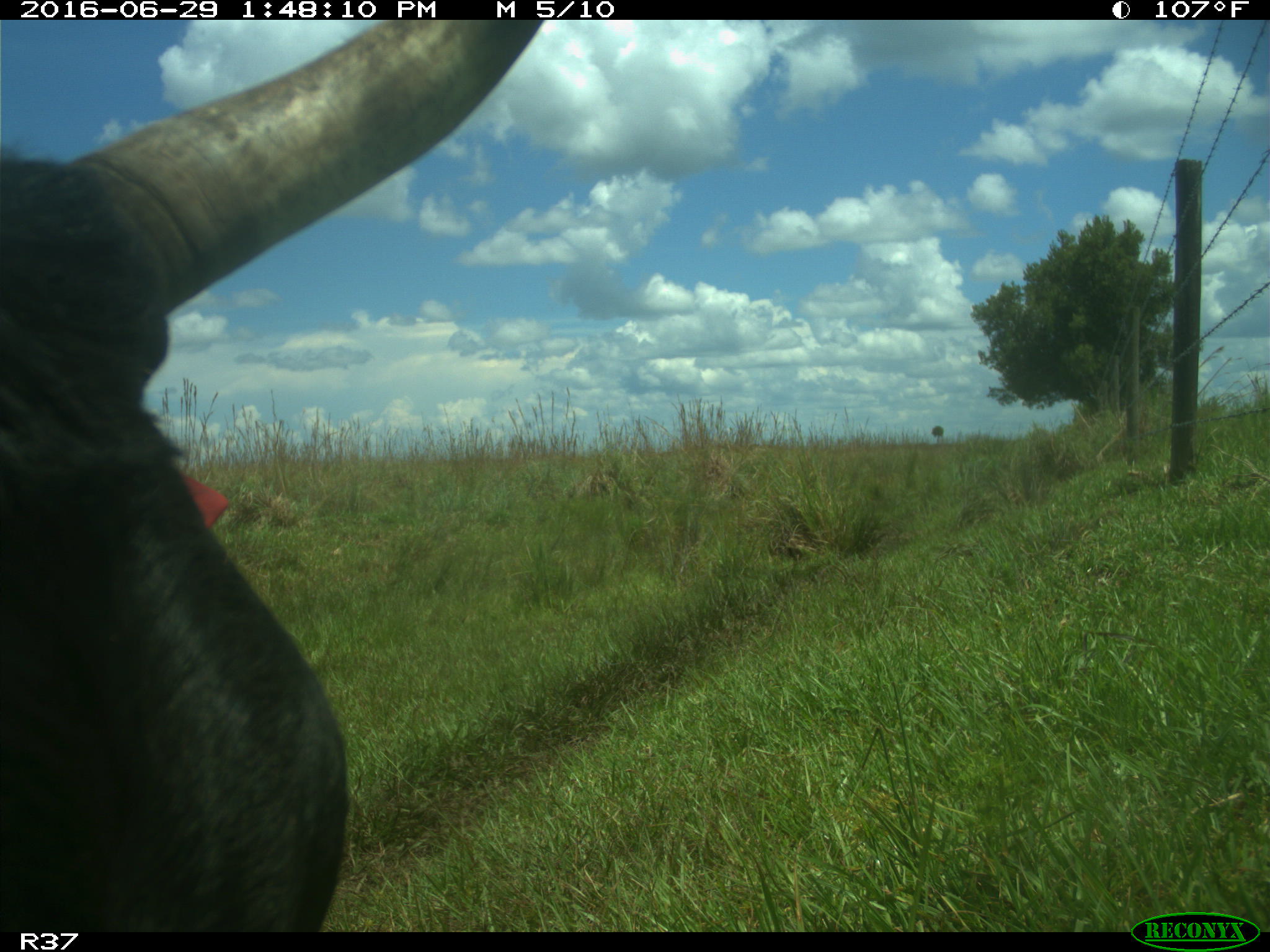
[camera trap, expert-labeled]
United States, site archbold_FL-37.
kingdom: Animalia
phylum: Chordata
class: Mammalia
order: Artiodactyla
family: Bovidae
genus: Bos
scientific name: Bos taurus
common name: domestic cow